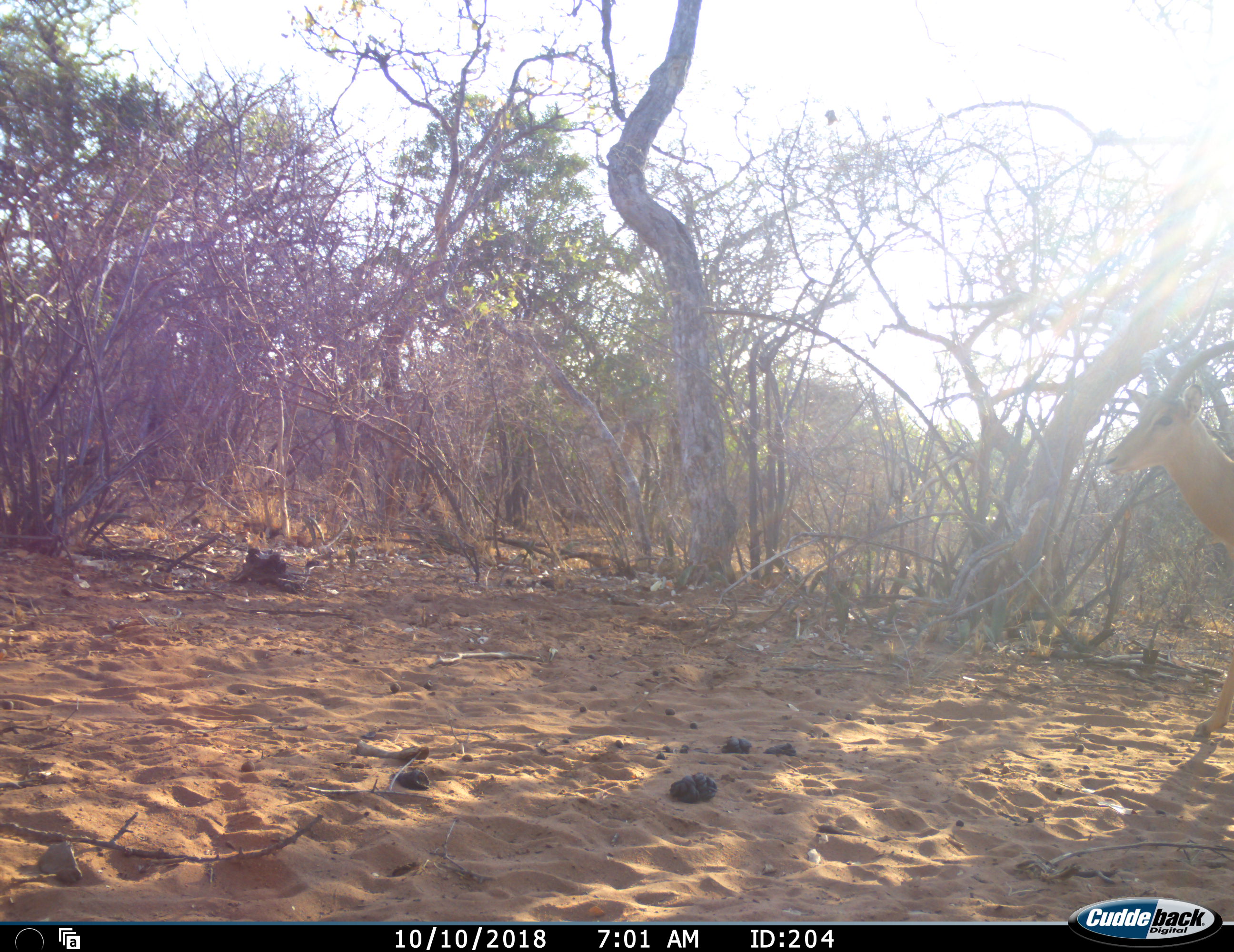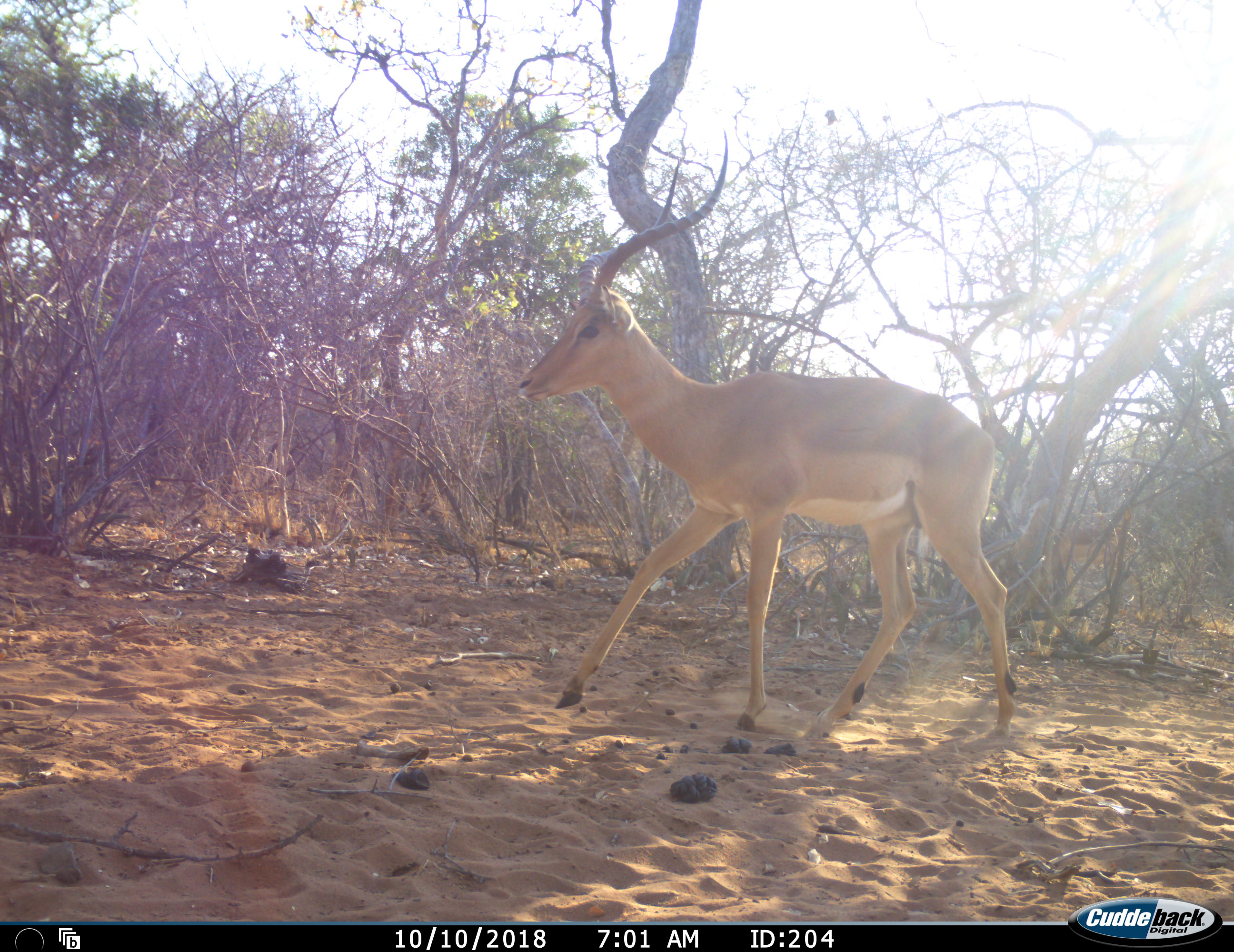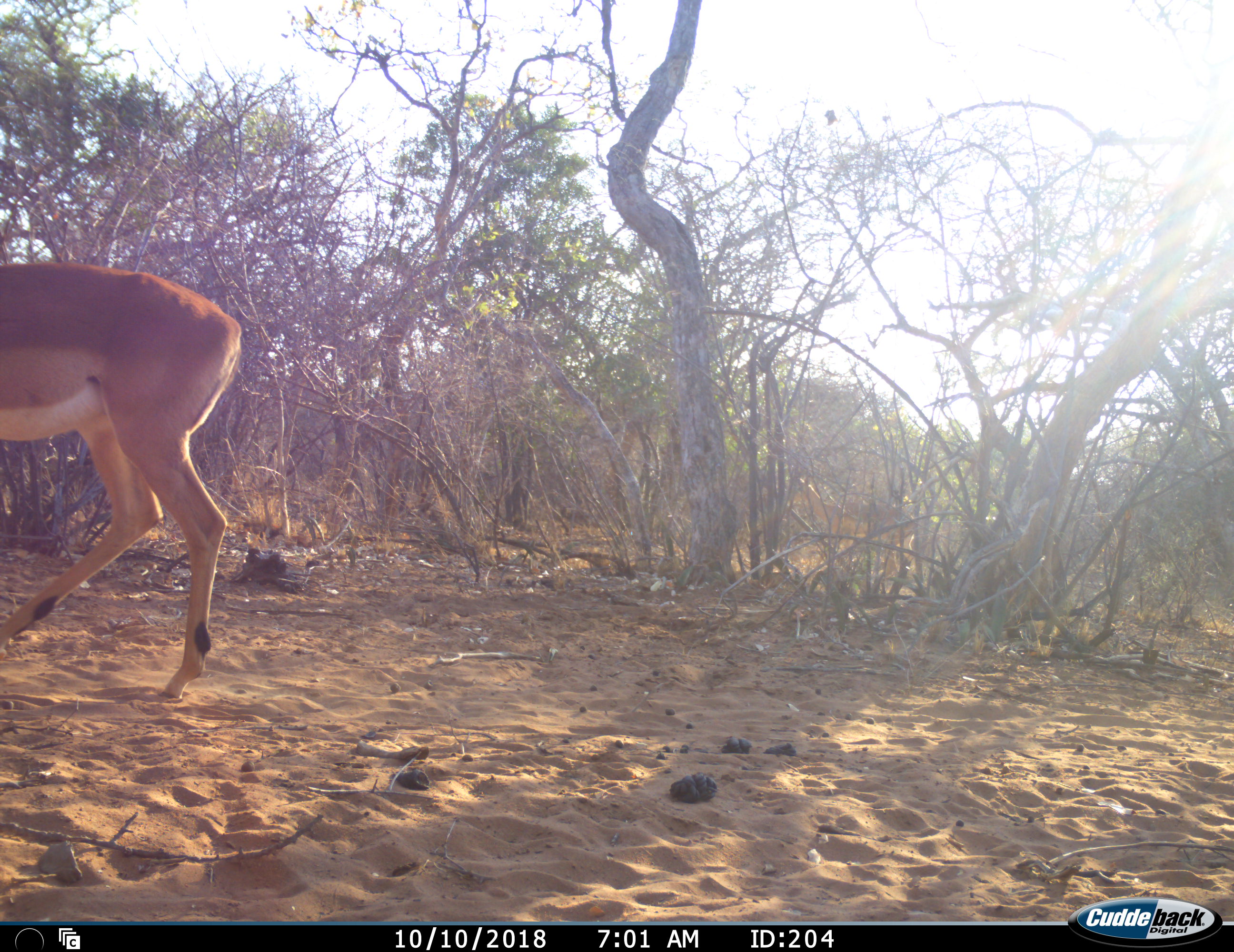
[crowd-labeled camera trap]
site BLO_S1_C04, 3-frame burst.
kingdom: Animalia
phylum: Chordata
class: Mammalia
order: Artiodactyla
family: Bovidae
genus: Aepyceros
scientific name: Aepyceros melampus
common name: impala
Impala (Aepyceros melampus), count 1. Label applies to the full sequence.